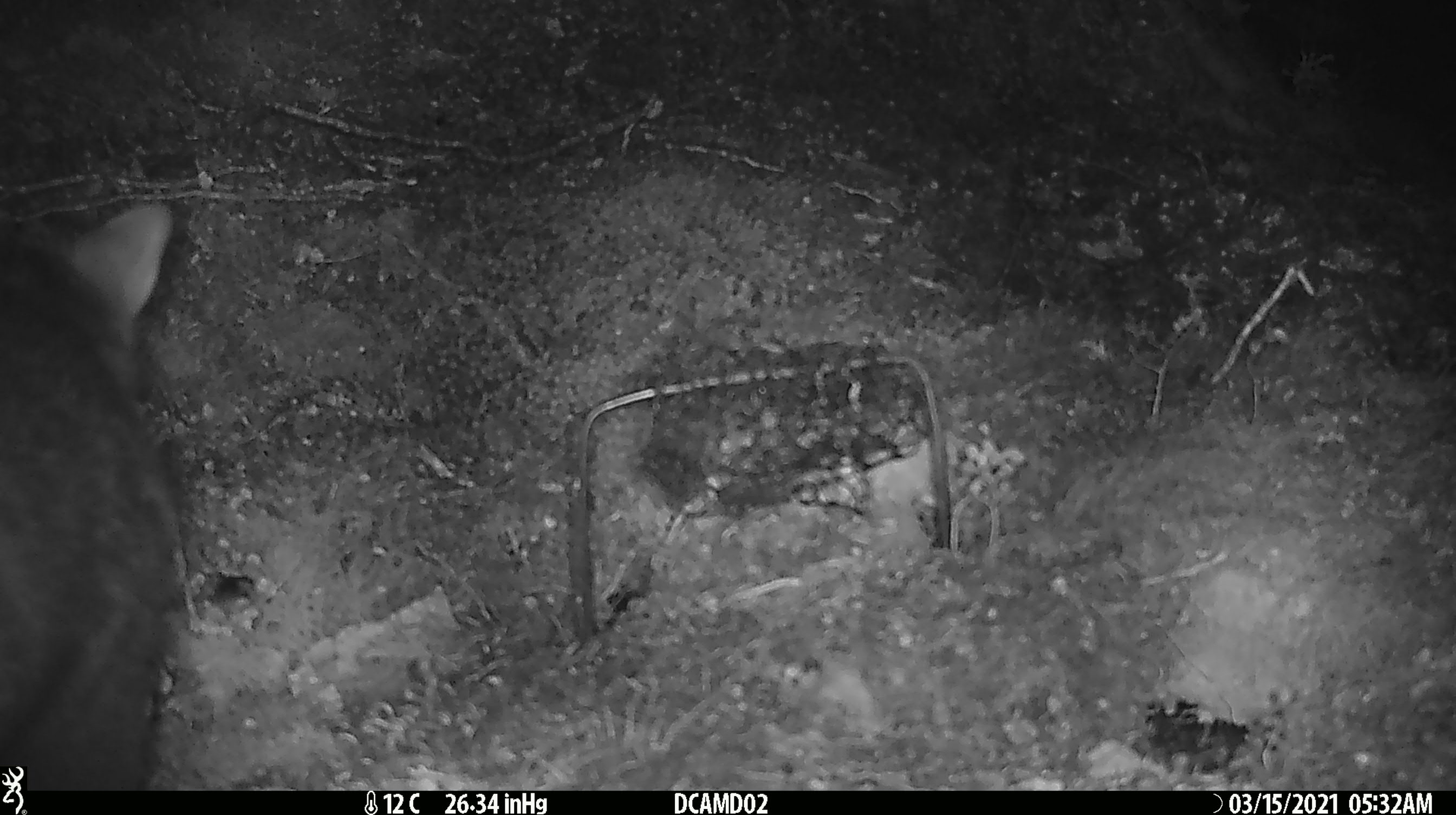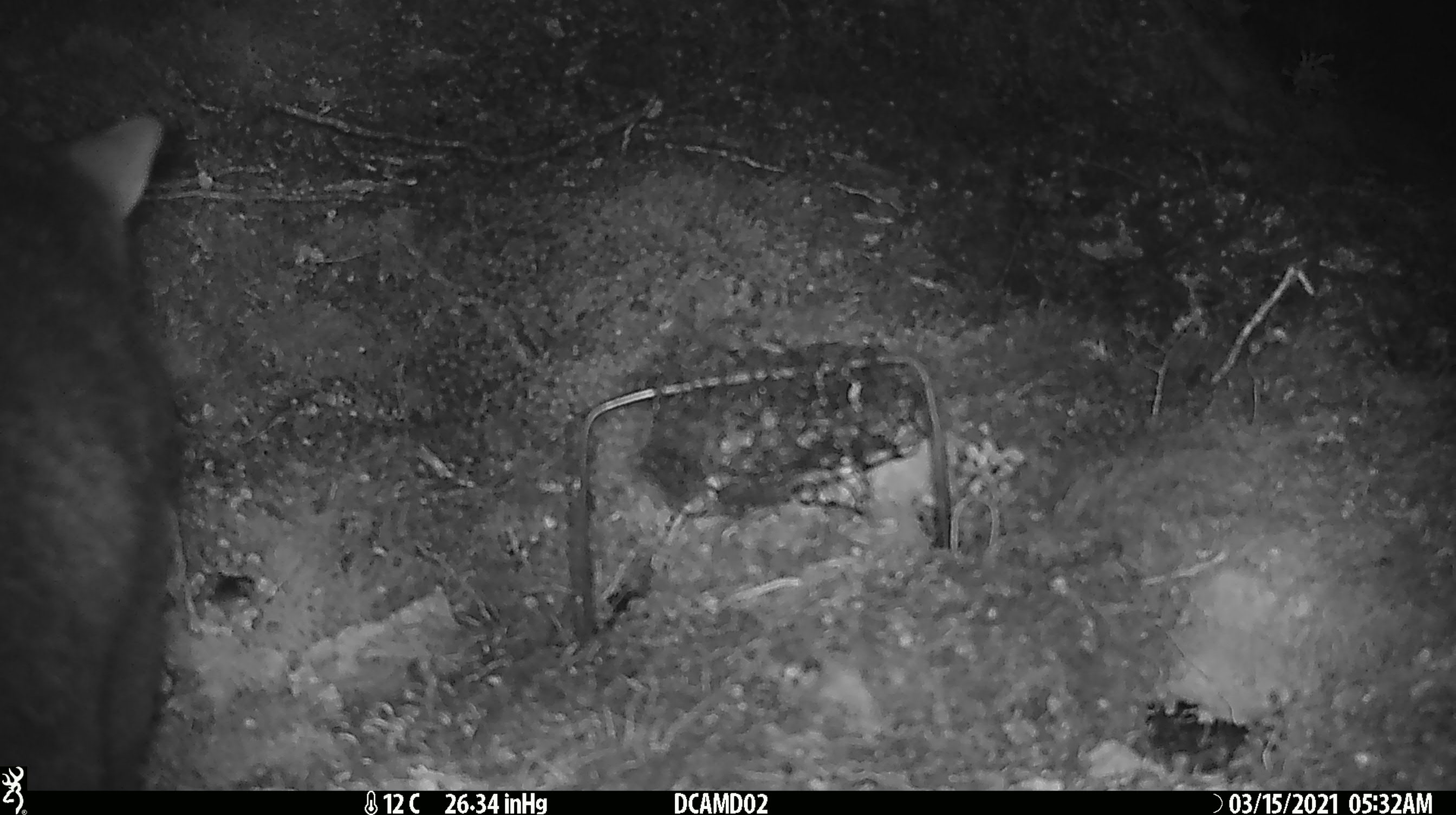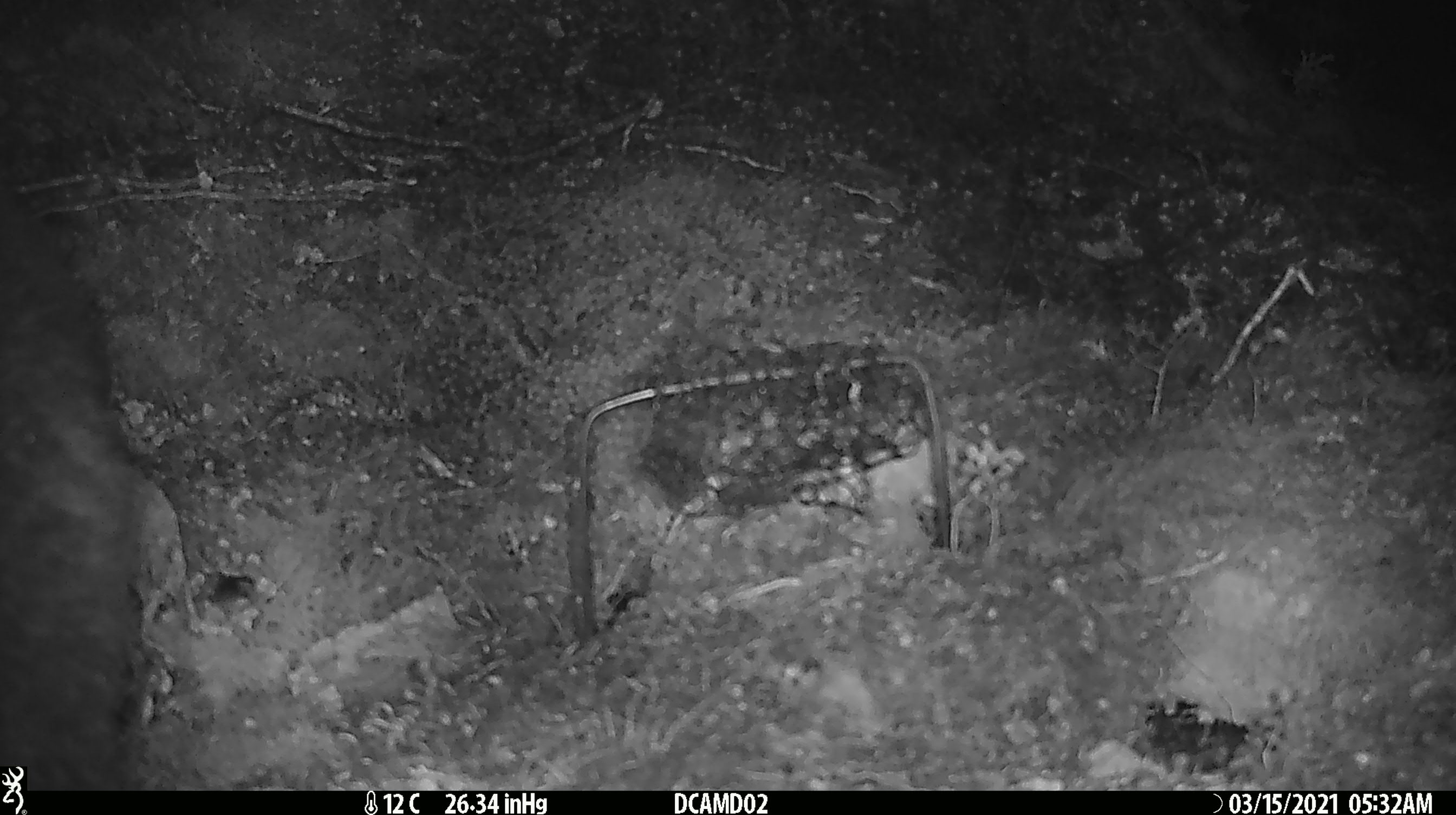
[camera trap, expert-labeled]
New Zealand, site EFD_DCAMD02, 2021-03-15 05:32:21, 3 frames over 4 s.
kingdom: Animalia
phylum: Chordata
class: Mammalia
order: Diprotodontia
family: Phalangeridae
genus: Trichosurus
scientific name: Trichosurus vulpecula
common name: common brushtail possum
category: possum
Possum (common brushtail possum) (Trichosurus vulpecula).